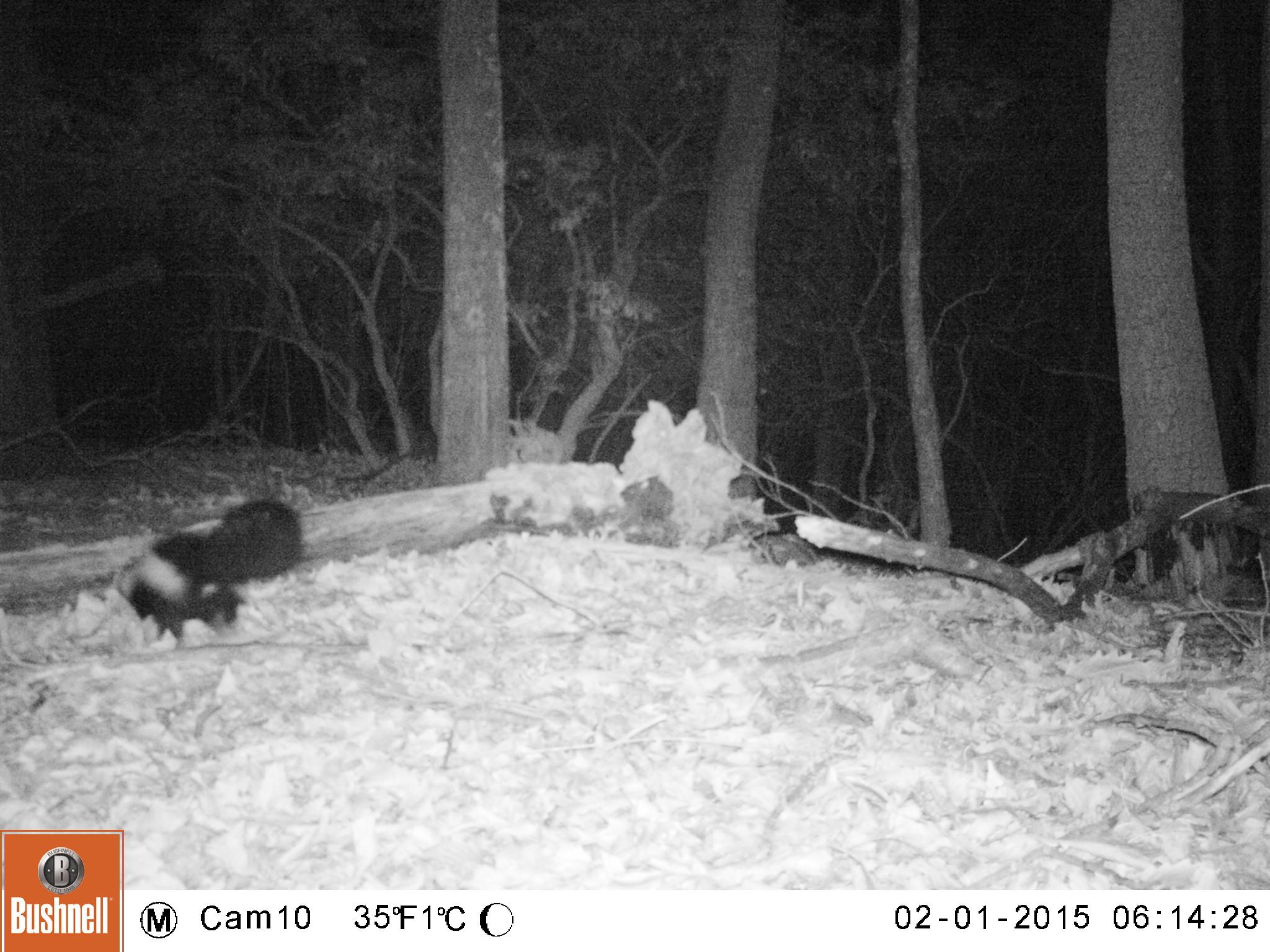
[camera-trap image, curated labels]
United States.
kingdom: Animalia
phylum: Chordata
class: Mammalia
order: Carnivora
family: Mephitidae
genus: Mephitis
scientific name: Mephitis mephitis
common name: striped skunk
Striped Skunk (Mephitis mephitis).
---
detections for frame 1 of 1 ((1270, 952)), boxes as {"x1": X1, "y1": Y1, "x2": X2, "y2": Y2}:
Striped Skunk: {"x1": 110, "y1": 491, "x2": 316, "y2": 647}